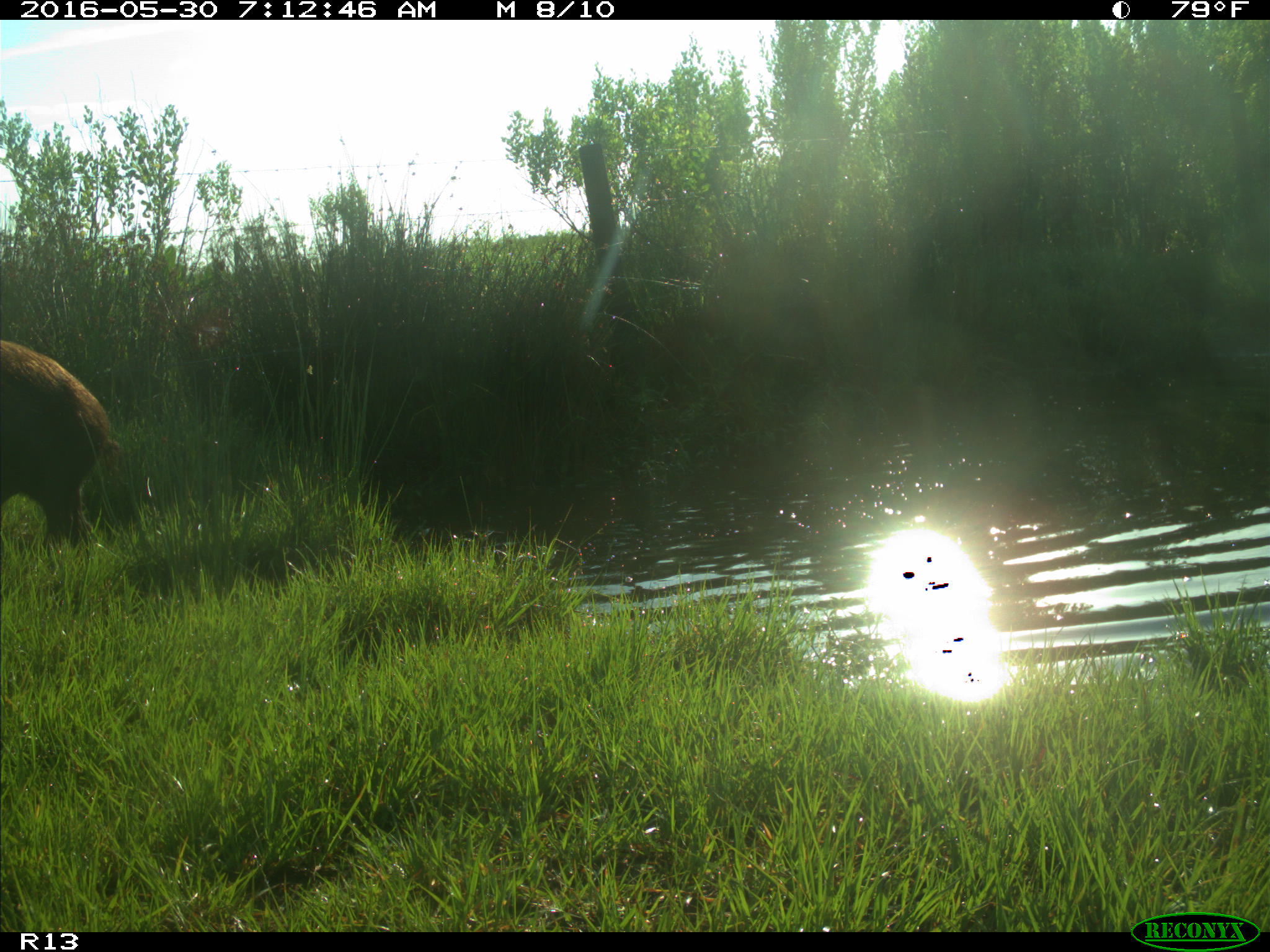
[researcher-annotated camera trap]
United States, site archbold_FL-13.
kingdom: Animalia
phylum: Chordata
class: Mammalia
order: Artiodactyla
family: Suidae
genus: Sus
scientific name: Sus scrofa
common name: wild boar